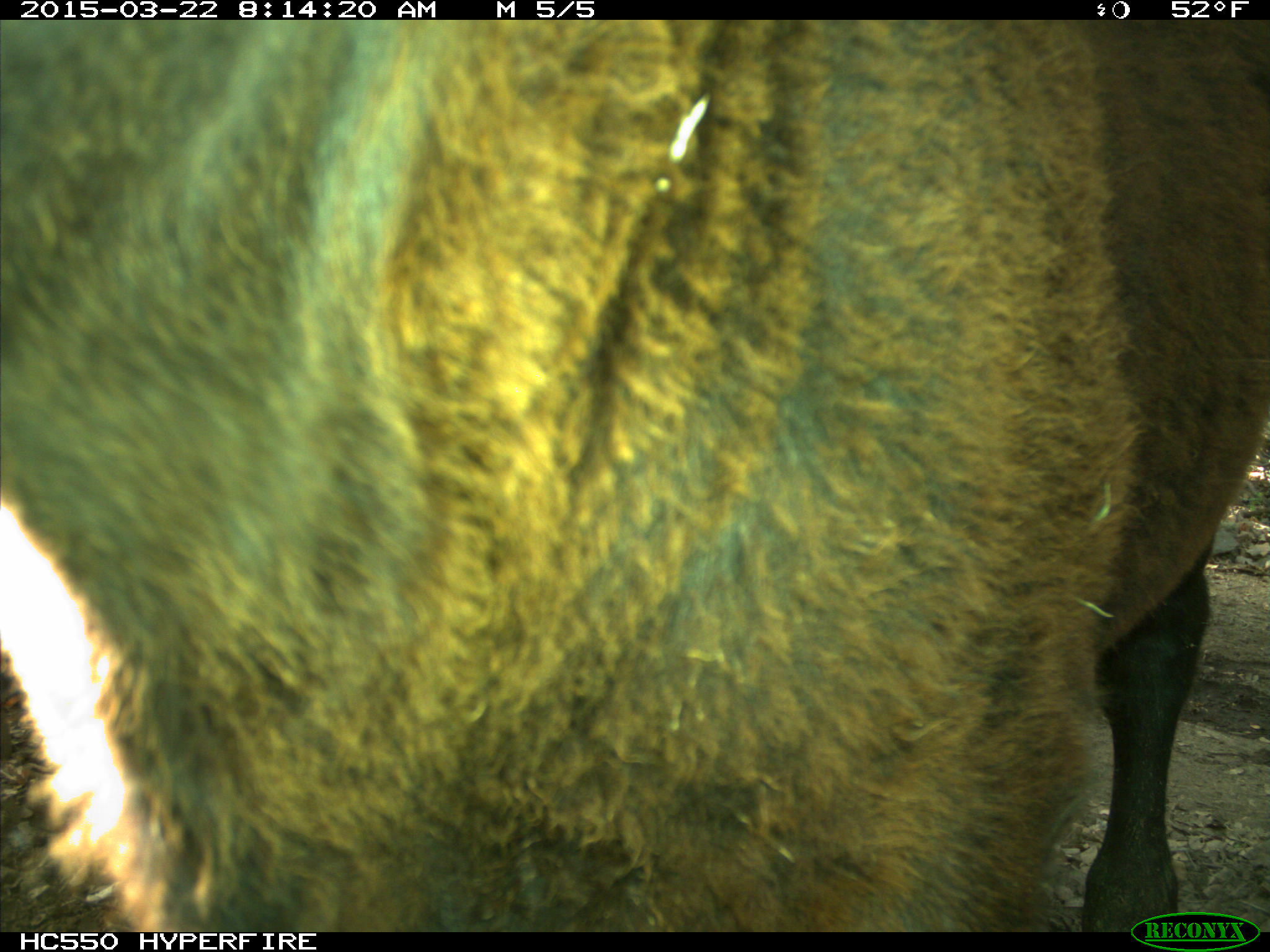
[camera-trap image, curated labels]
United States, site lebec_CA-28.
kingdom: Animalia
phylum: Chordata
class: Mammalia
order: Artiodactyla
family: Bovidae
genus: Bos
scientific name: Bos taurus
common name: domestic cow